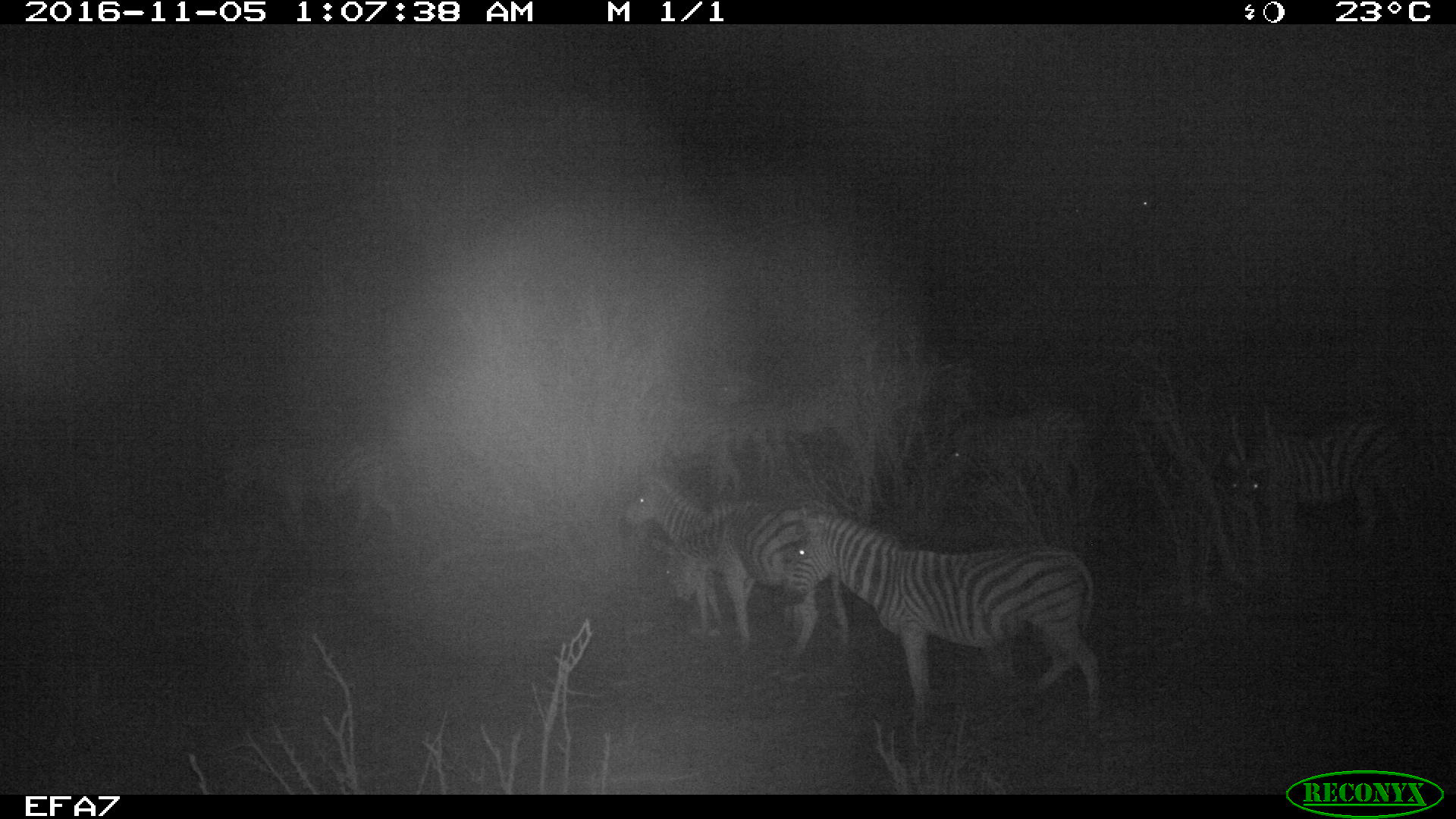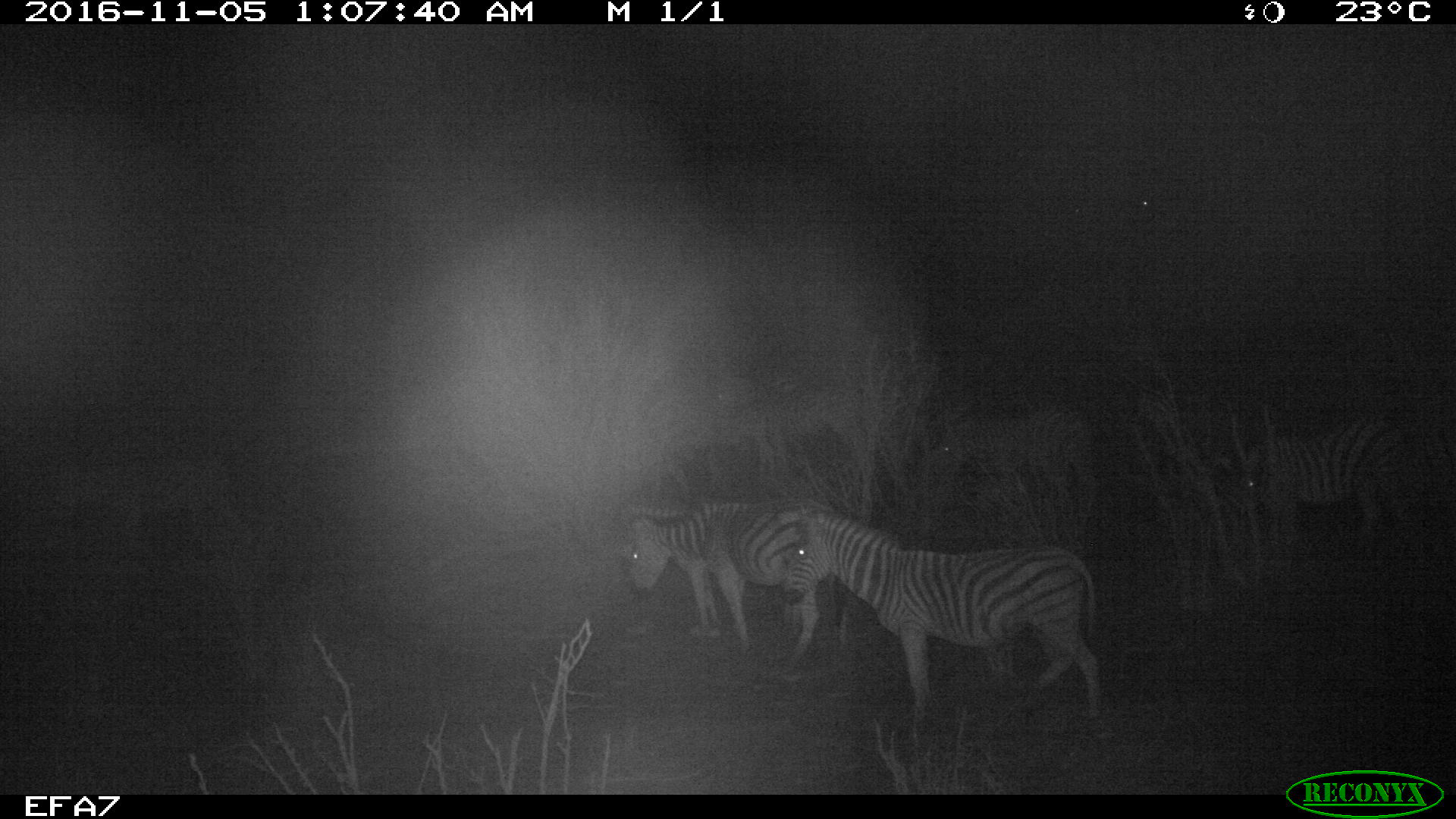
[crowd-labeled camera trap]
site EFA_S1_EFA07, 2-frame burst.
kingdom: Animalia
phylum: Chordata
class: Mammalia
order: Perissodactyla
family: Equidae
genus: Equus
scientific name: Equus quagga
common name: plains zebra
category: zebraplains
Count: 10.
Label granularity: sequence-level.